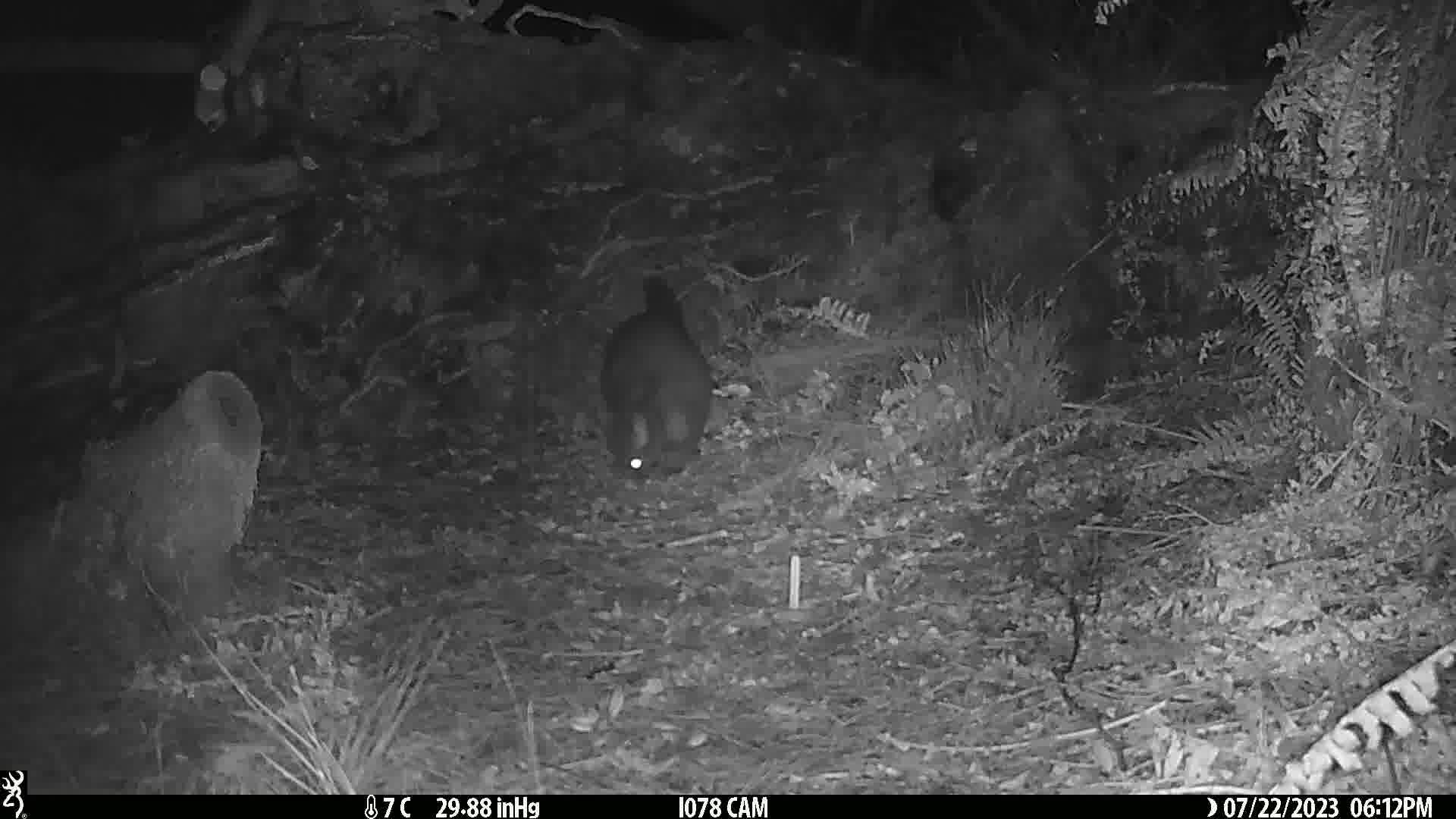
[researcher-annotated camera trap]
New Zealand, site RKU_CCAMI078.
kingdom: Animalia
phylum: Chordata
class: Mammalia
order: Diprotodontia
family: Phalangeridae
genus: Trichosurus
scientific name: Trichosurus vulpecula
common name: common brushtail possum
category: possum